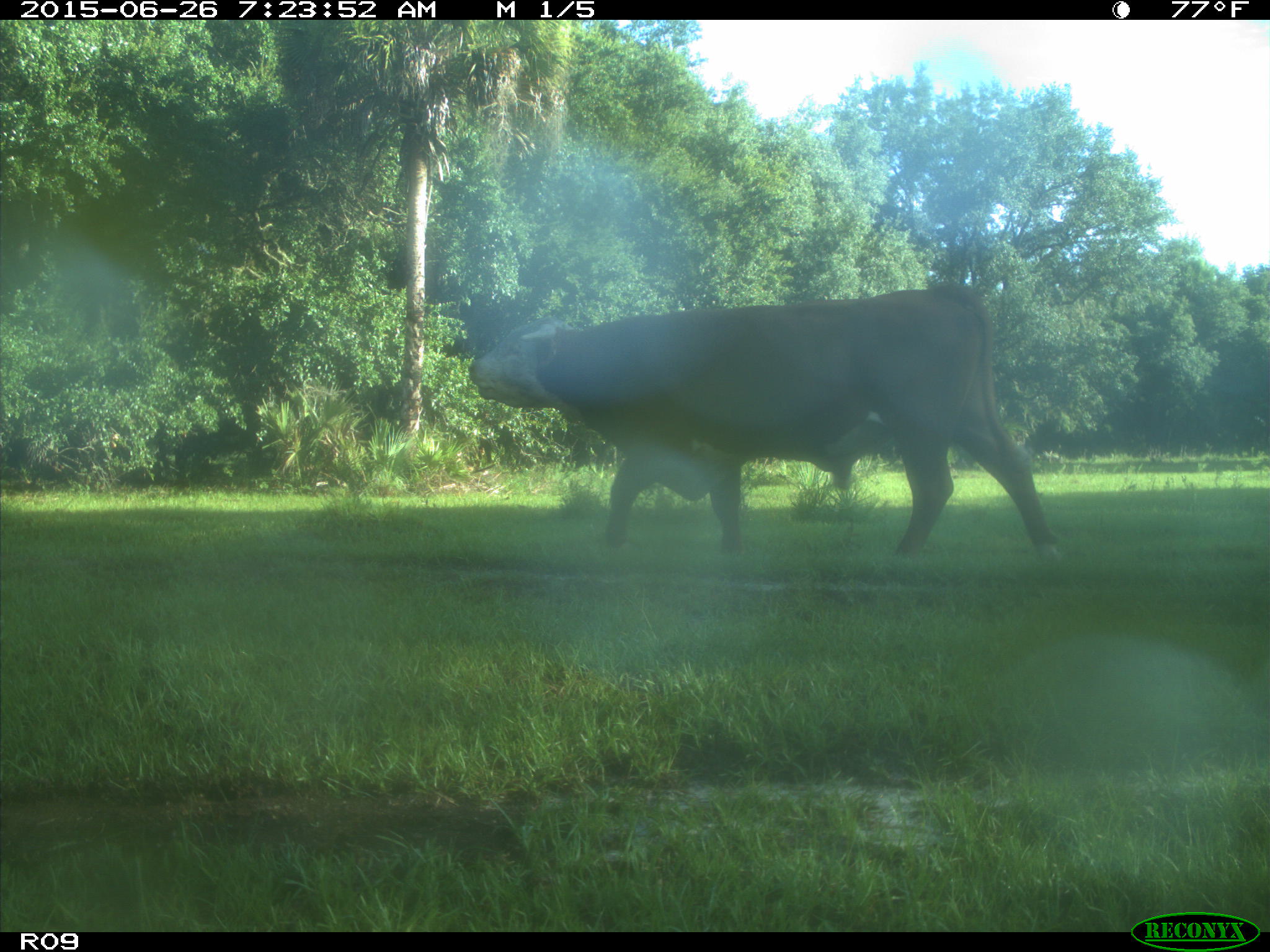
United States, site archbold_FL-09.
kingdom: Animalia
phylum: Chordata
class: Mammalia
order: Artiodactyla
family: Bovidae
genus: Bos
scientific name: Bos taurus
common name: domestic cow